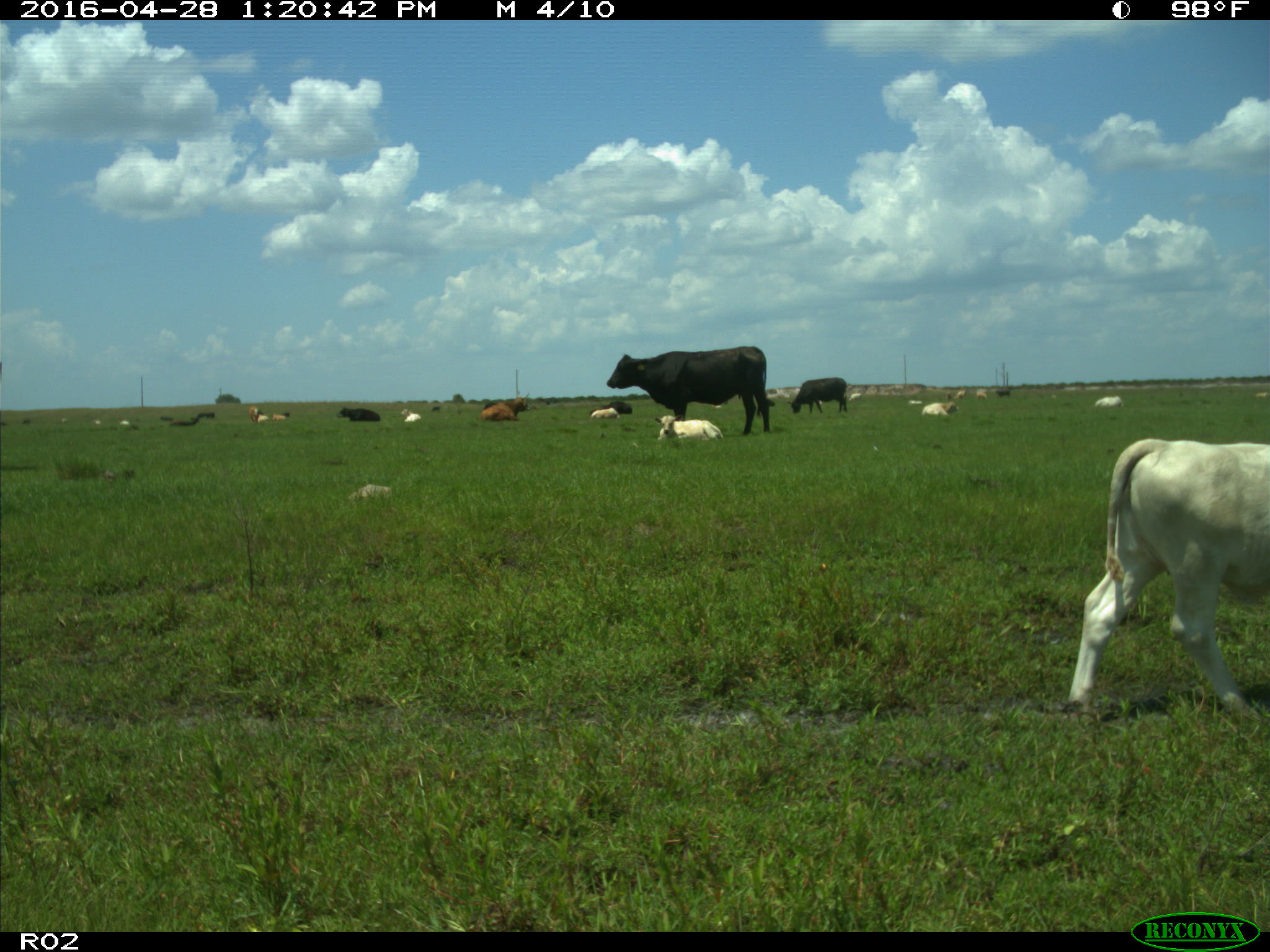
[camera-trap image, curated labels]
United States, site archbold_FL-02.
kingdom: Animalia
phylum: Chordata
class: Mammalia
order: Artiodactyla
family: Bovidae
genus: Bos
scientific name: Bos taurus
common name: domestic cow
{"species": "Bos taurus (domestic cow)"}